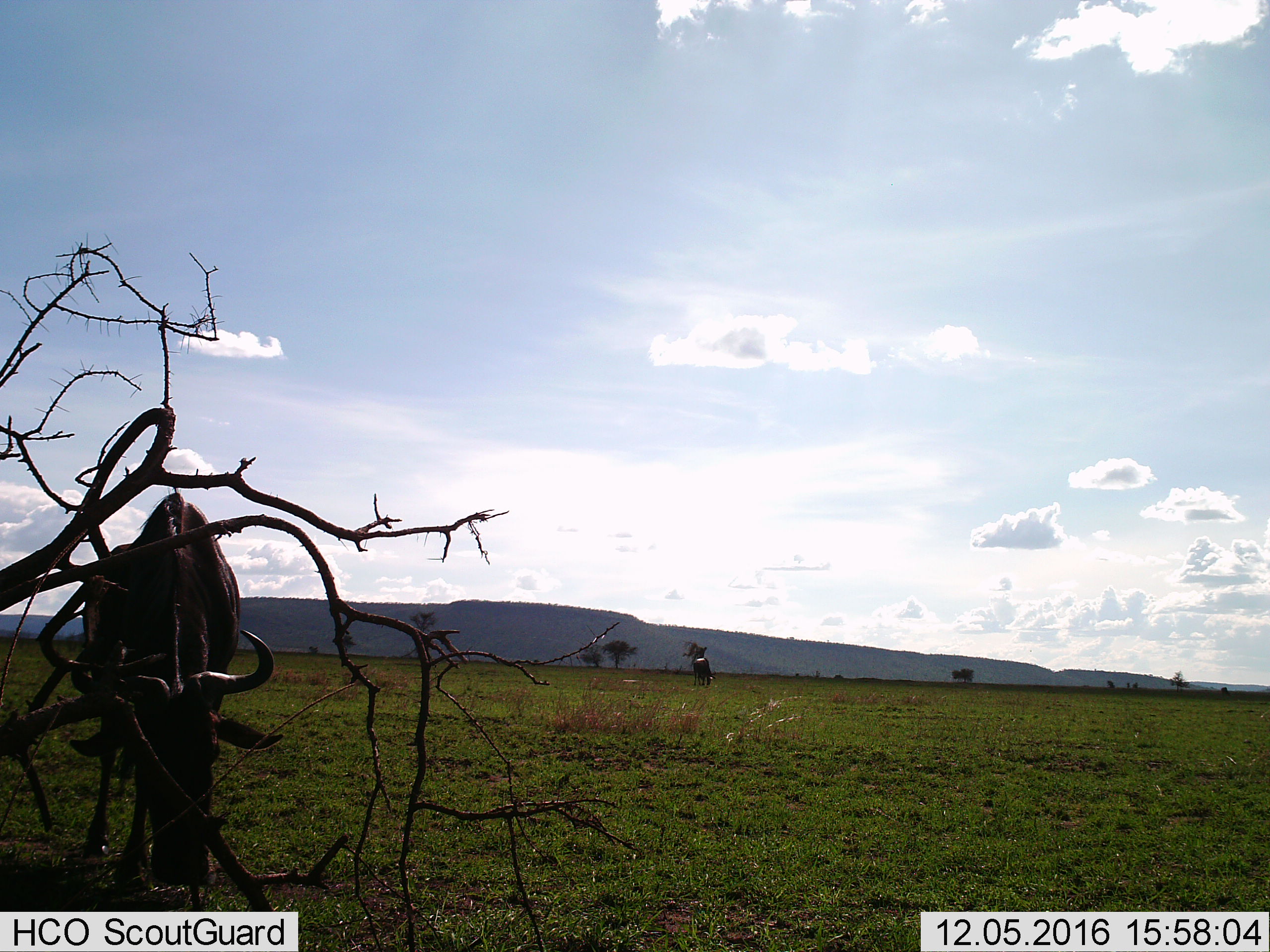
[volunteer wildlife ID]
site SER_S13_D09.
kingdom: Animalia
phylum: Chordata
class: Mammalia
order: Artiodactyla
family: Bovidae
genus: Connochaetes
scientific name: Connochaetes taurinus taurinus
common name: blue wildebeest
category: wildebeestblue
Wildebeestblue (blue wildebeest) (Connochaetes taurinus taurinus), count 1. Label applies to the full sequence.